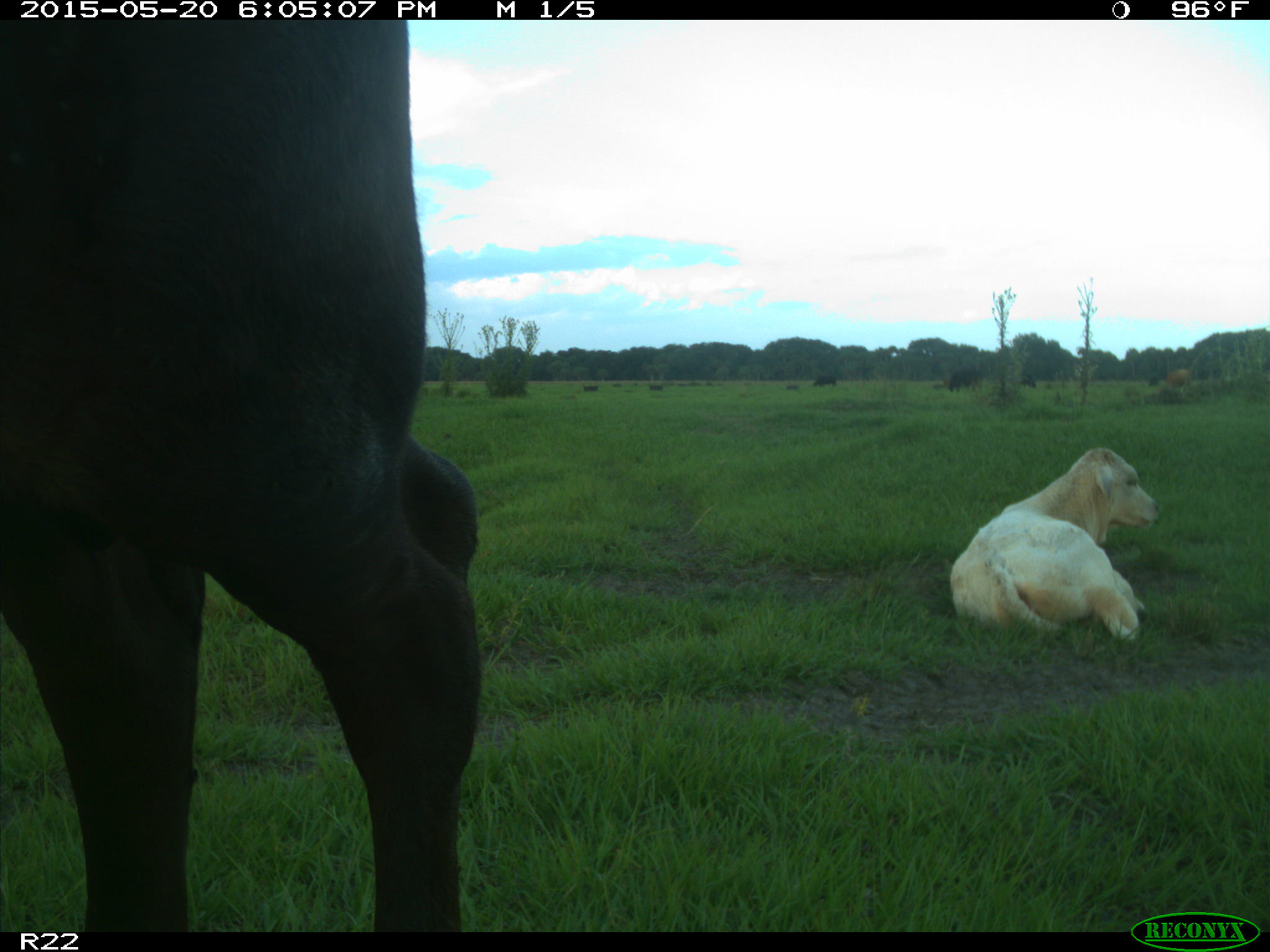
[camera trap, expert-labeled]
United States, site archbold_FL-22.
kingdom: Animalia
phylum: Chordata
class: Mammalia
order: Artiodactyla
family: Bovidae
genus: Bos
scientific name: Bos taurus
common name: domestic cow